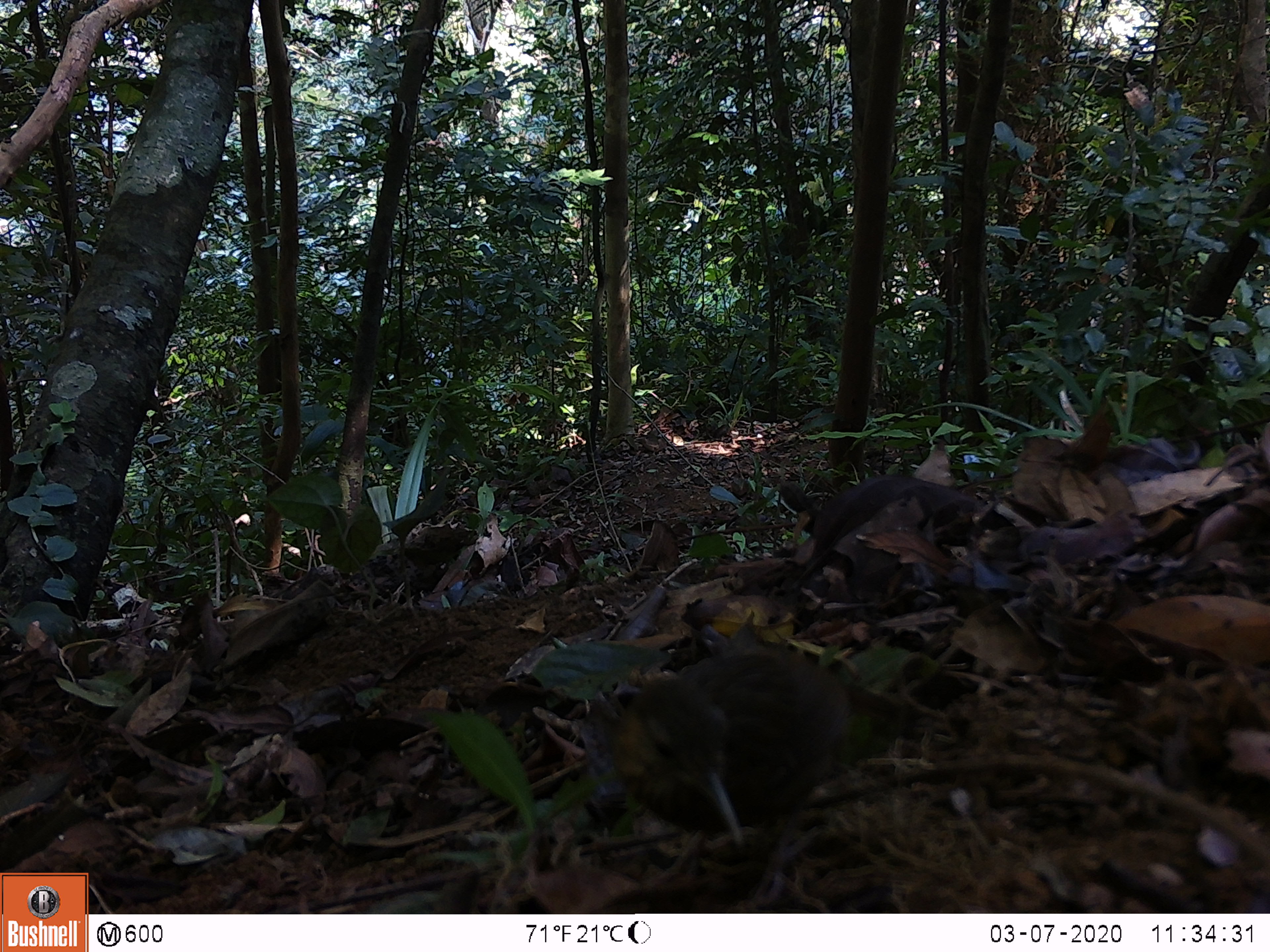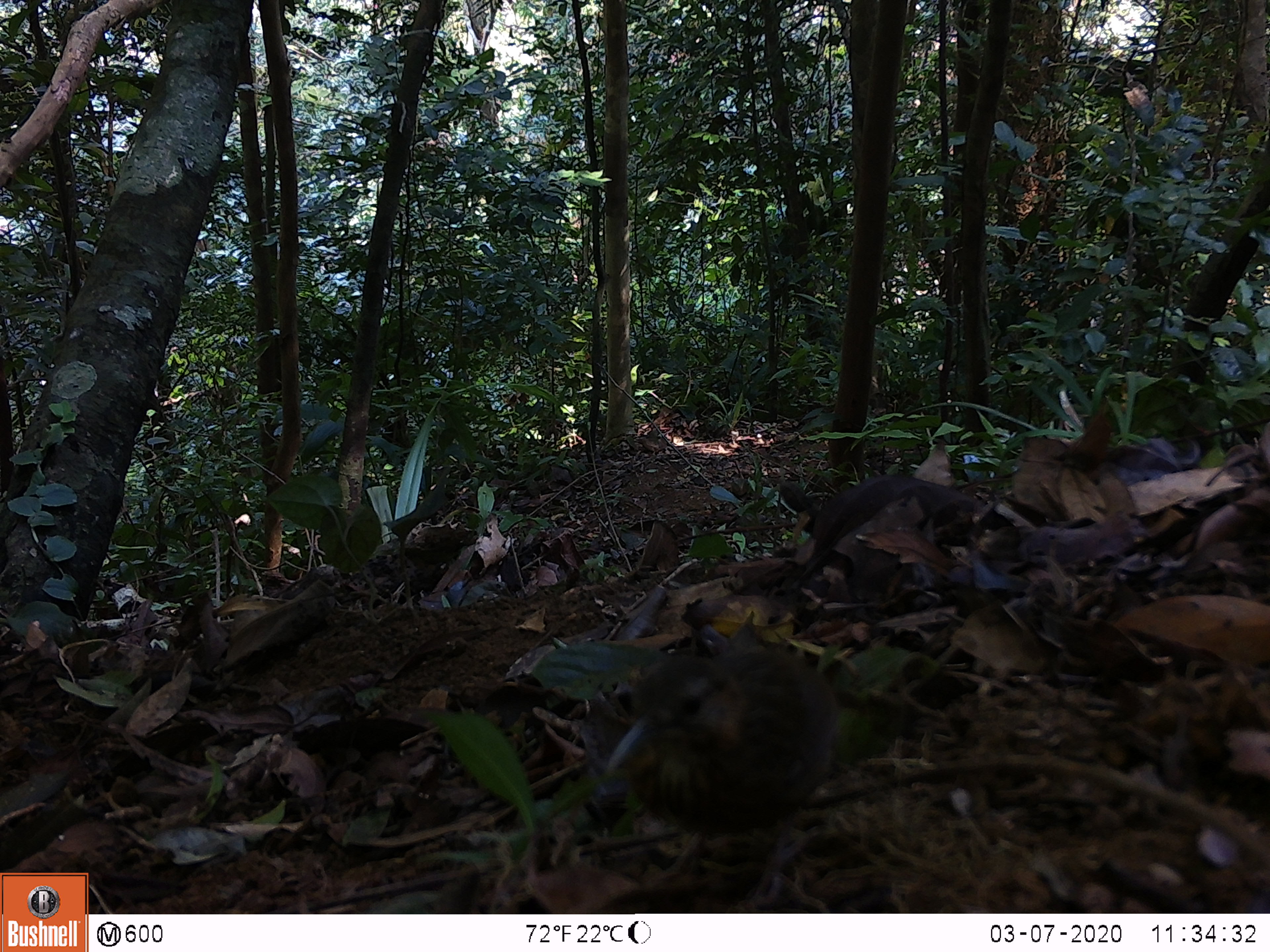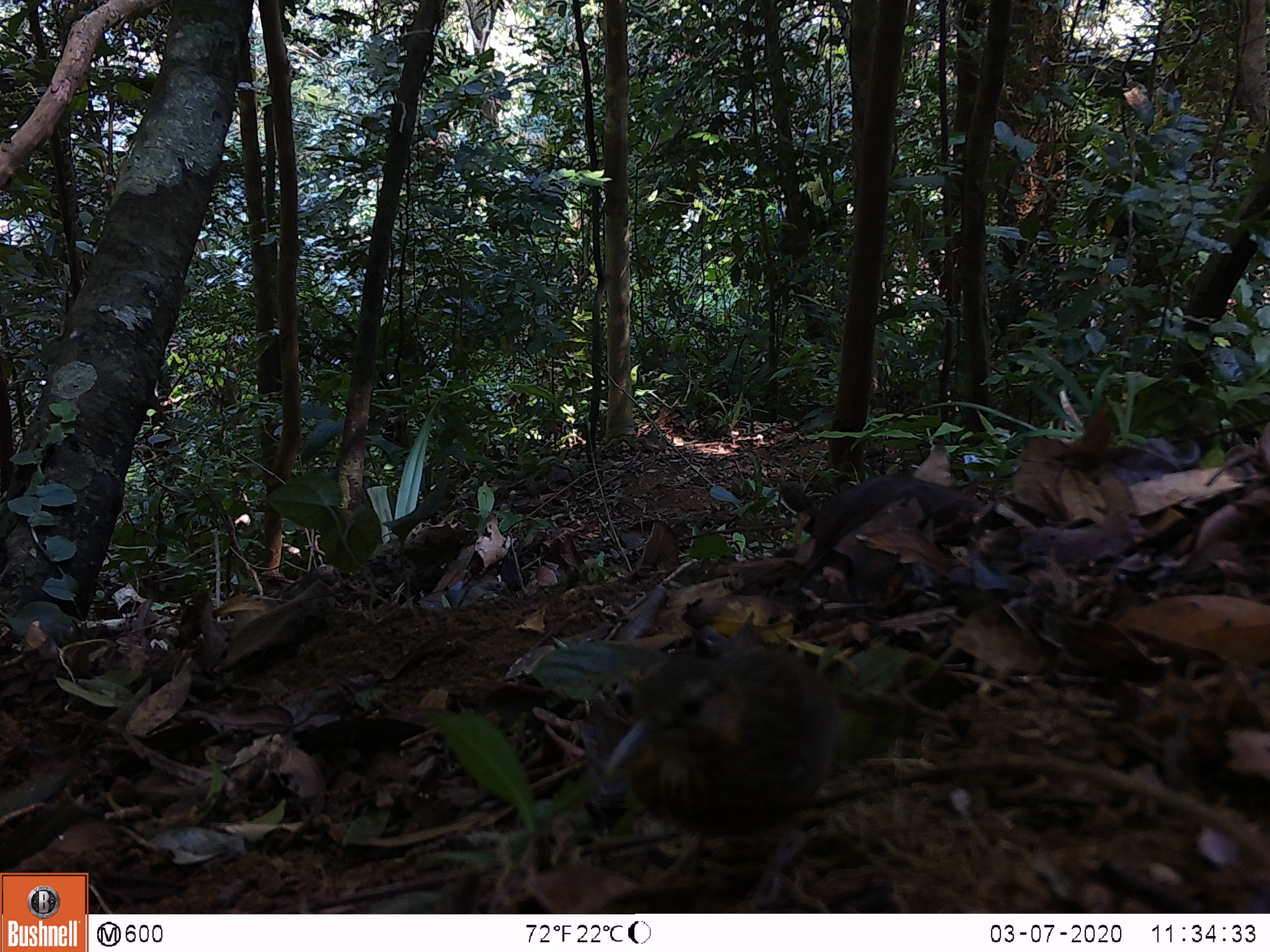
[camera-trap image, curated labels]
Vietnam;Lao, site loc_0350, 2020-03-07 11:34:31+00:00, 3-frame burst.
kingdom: Animalia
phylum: Chordata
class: Aves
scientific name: Aves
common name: bird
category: unidentified bird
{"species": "unidentified bird (bird) (Aves)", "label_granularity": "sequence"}